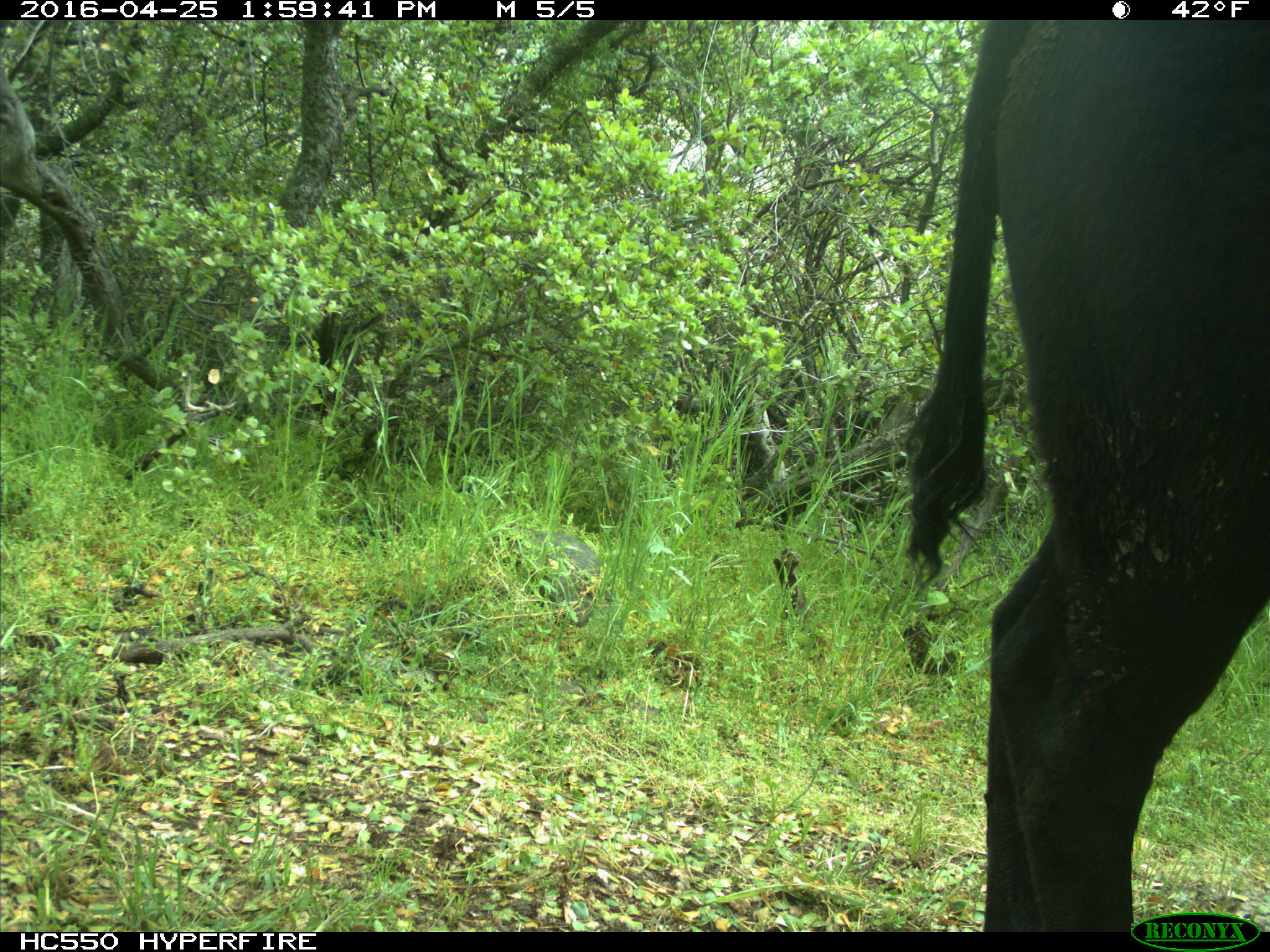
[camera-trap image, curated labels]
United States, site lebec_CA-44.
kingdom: Animalia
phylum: Chordata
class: Mammalia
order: Artiodactyla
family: Bovidae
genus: Bos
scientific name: Bos taurus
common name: domestic cow